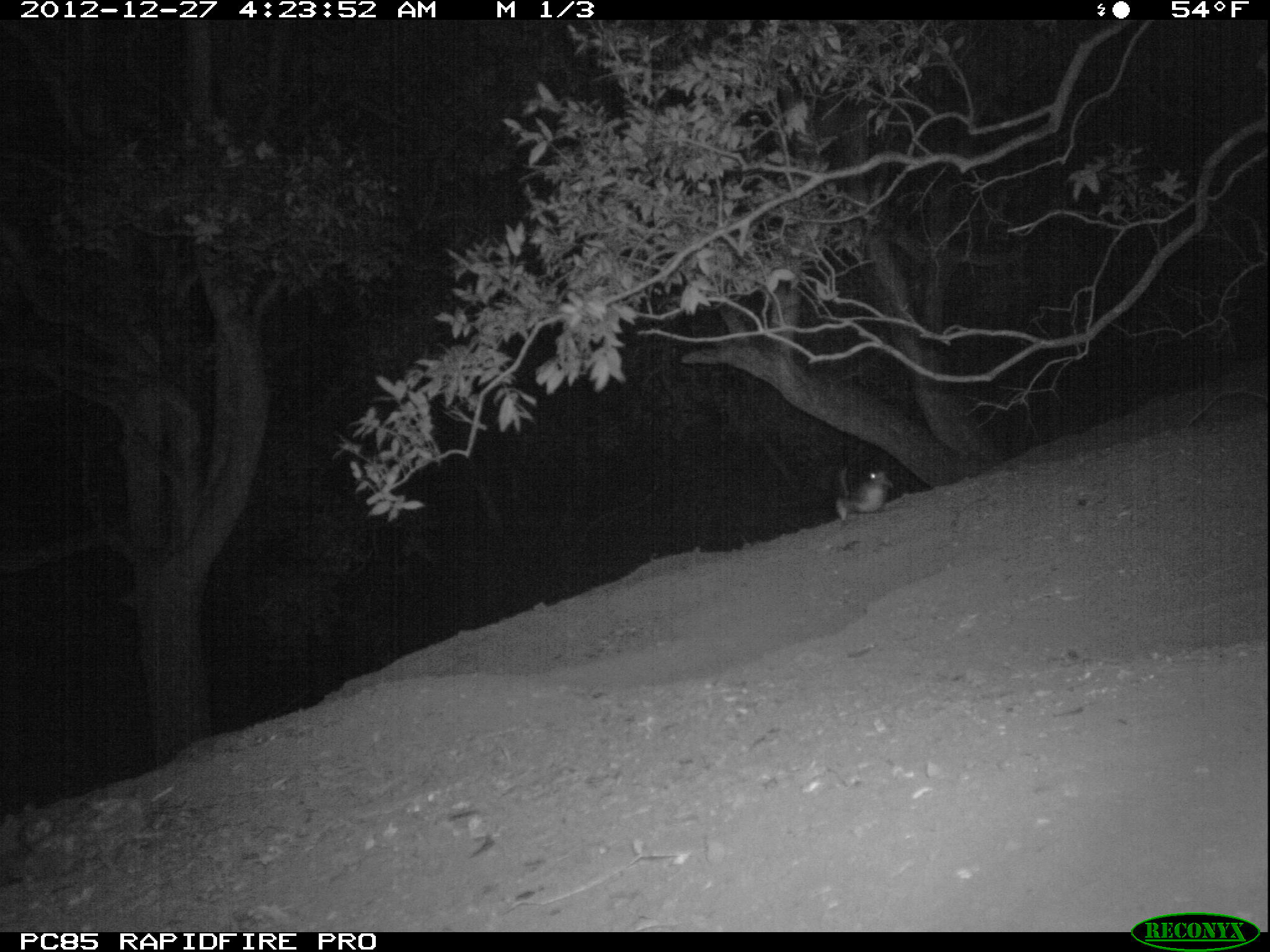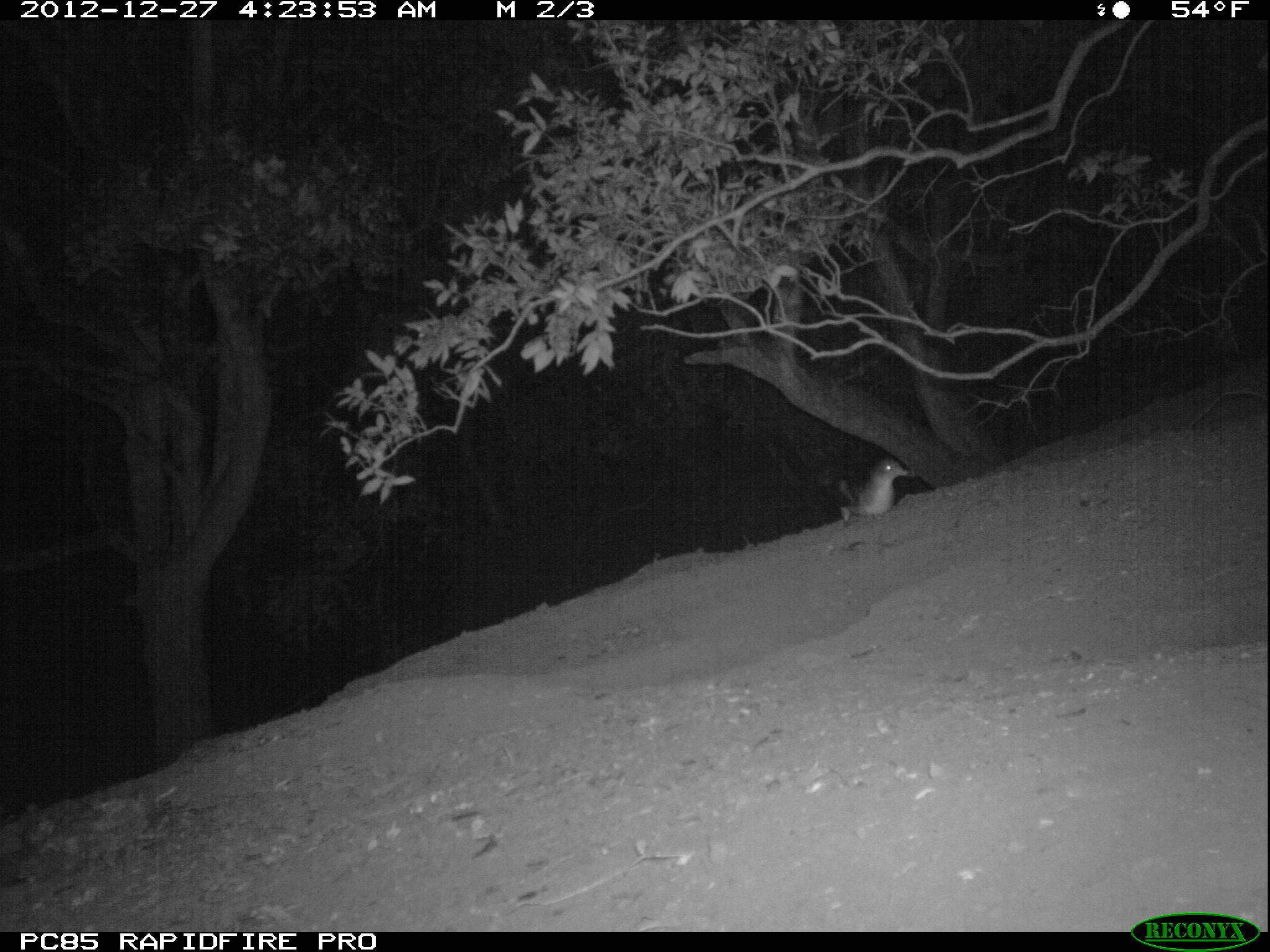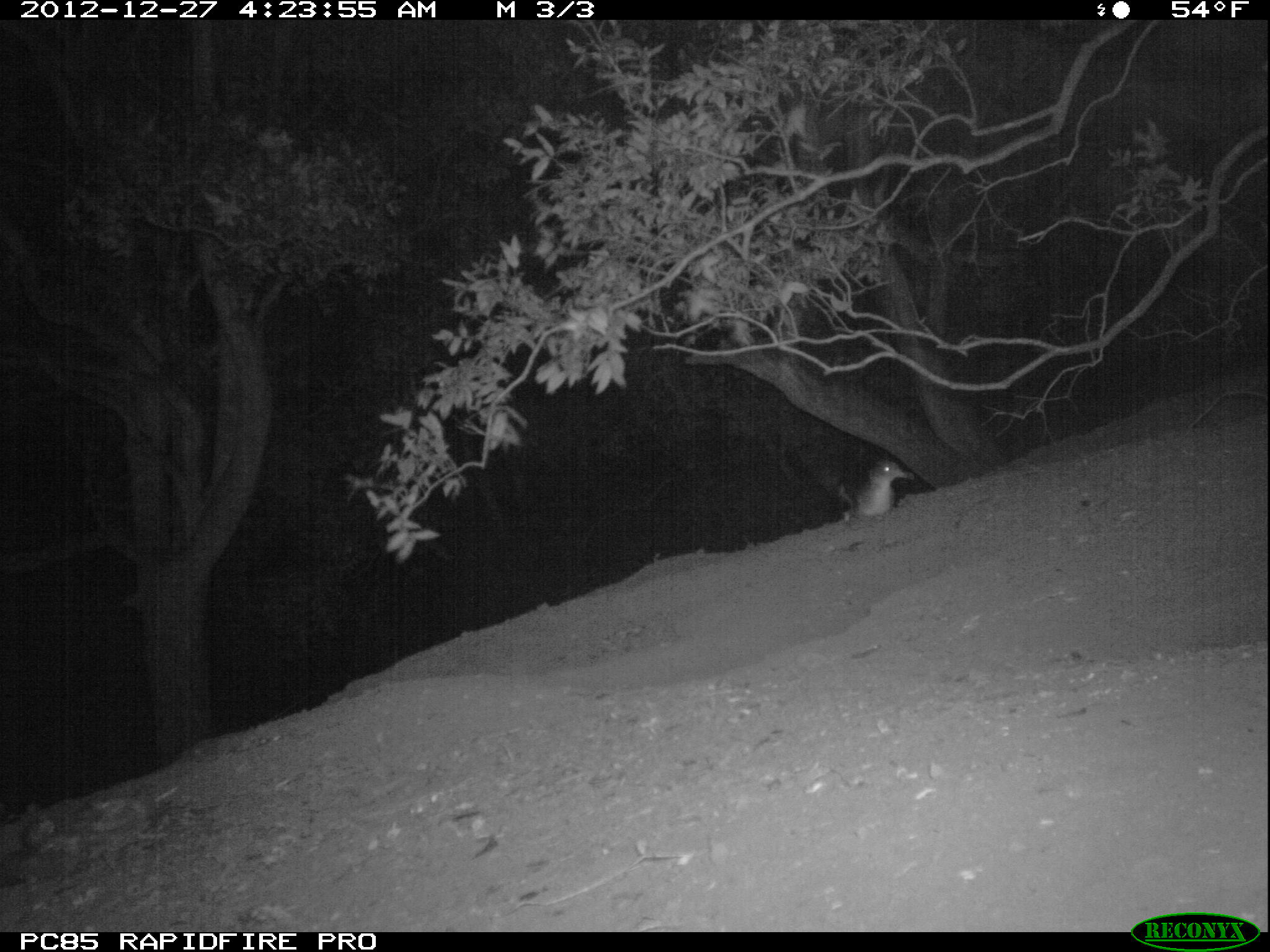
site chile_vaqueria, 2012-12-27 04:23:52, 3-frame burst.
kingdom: Animalia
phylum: Chordata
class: Aves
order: Procellariiformes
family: Procellariidae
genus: Calonectris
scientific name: Calonectris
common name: shearwater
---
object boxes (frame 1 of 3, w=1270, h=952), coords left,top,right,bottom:
shearwater: 831,459,895,522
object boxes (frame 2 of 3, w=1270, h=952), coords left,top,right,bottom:
shearwater: 839,452,910,519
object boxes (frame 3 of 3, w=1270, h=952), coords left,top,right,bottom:
shearwater: 842,451,922,523